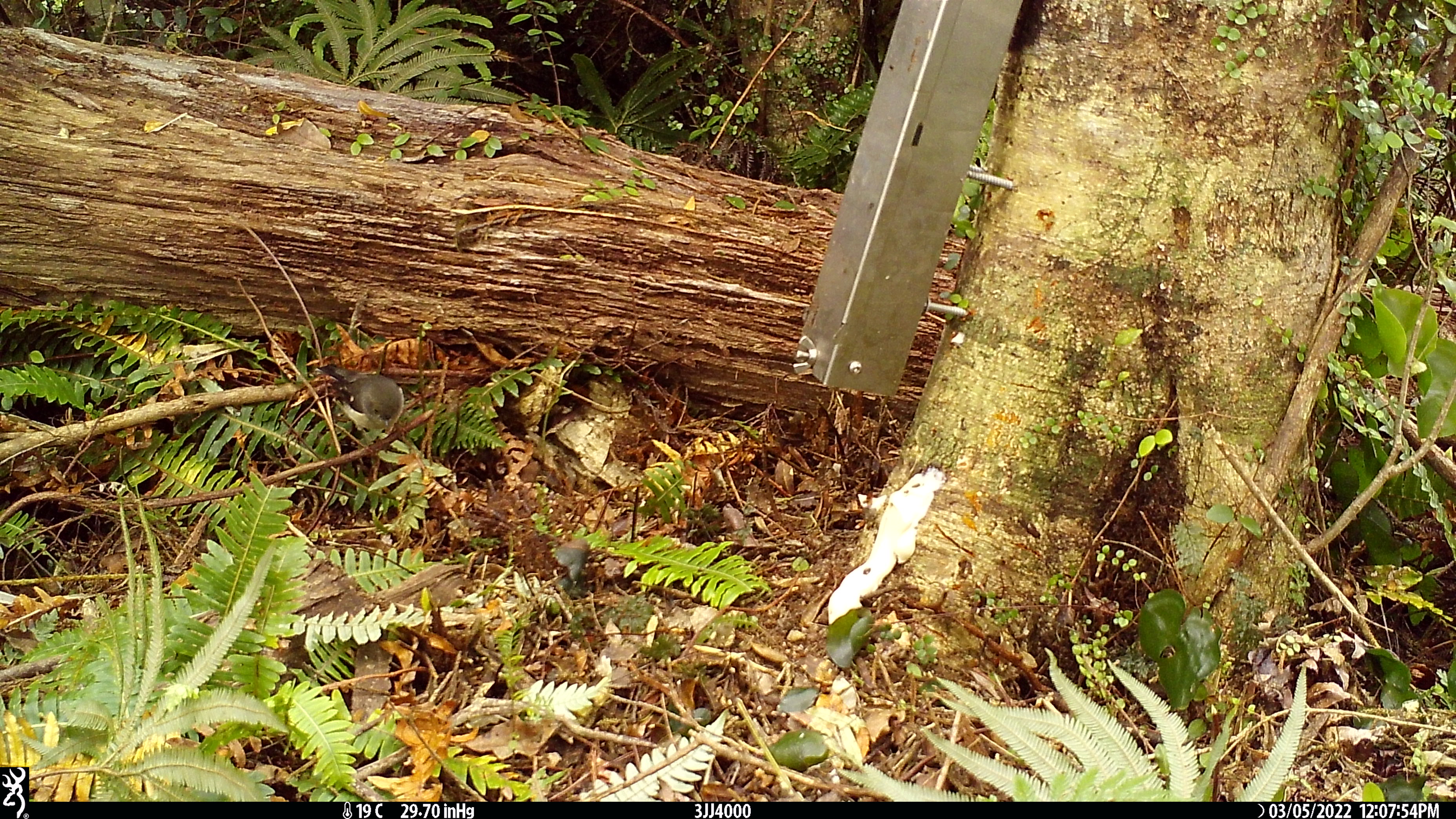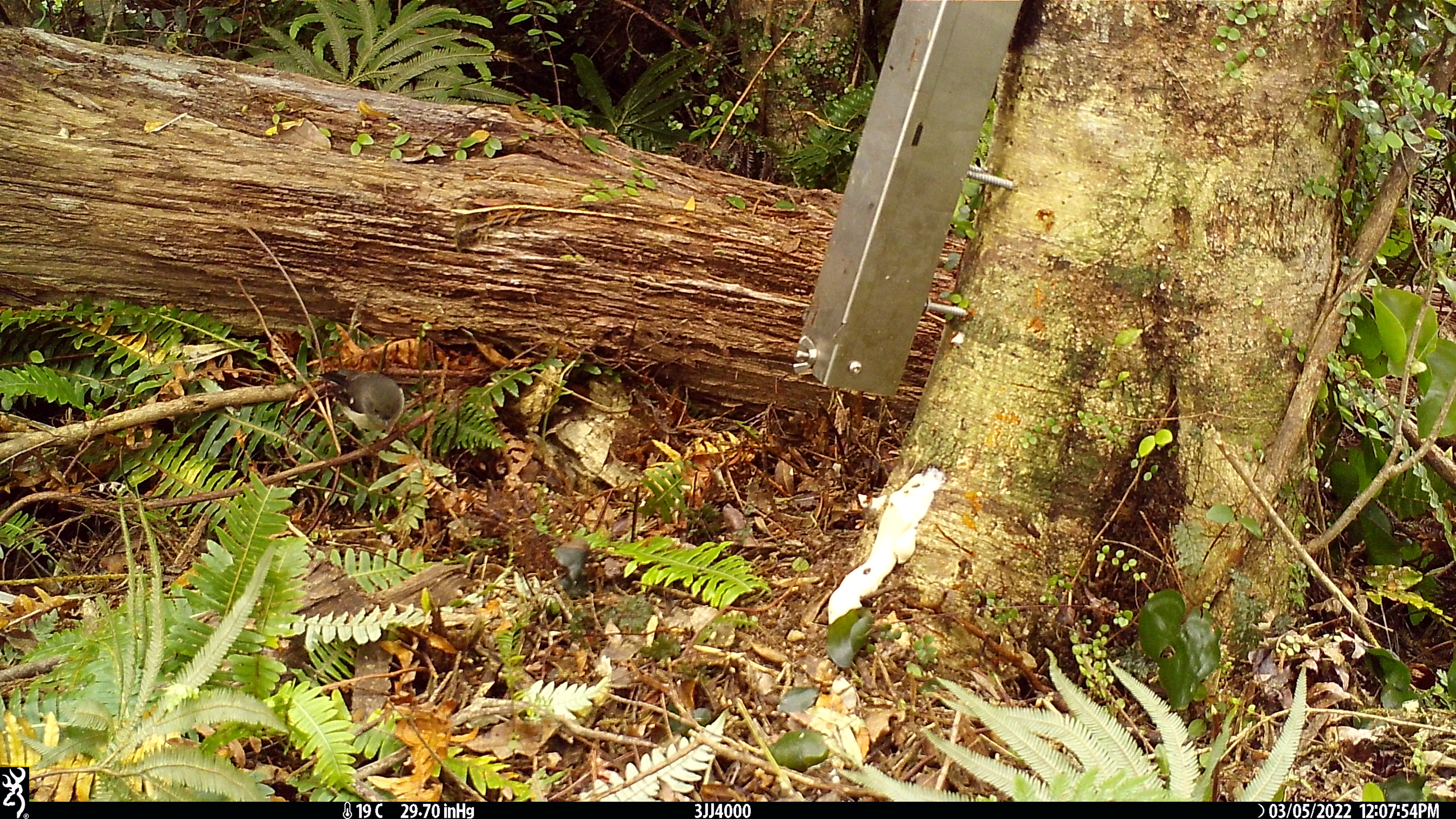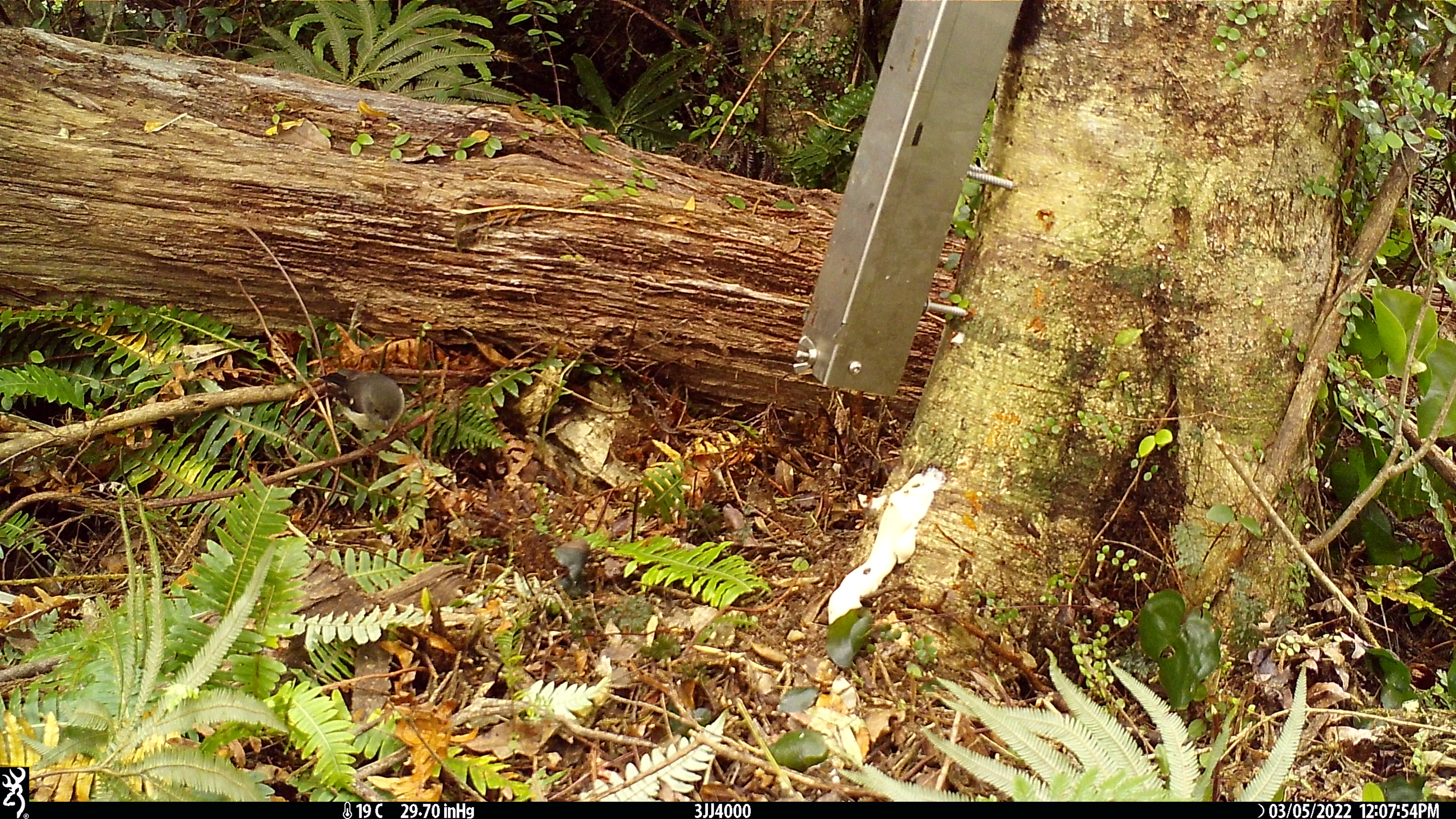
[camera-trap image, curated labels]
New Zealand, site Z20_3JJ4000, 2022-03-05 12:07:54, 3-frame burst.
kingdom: Animalia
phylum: Chordata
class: Aves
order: Passeriformes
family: Petroicidae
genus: Petroica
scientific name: Petroica macrocephala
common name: tomtit